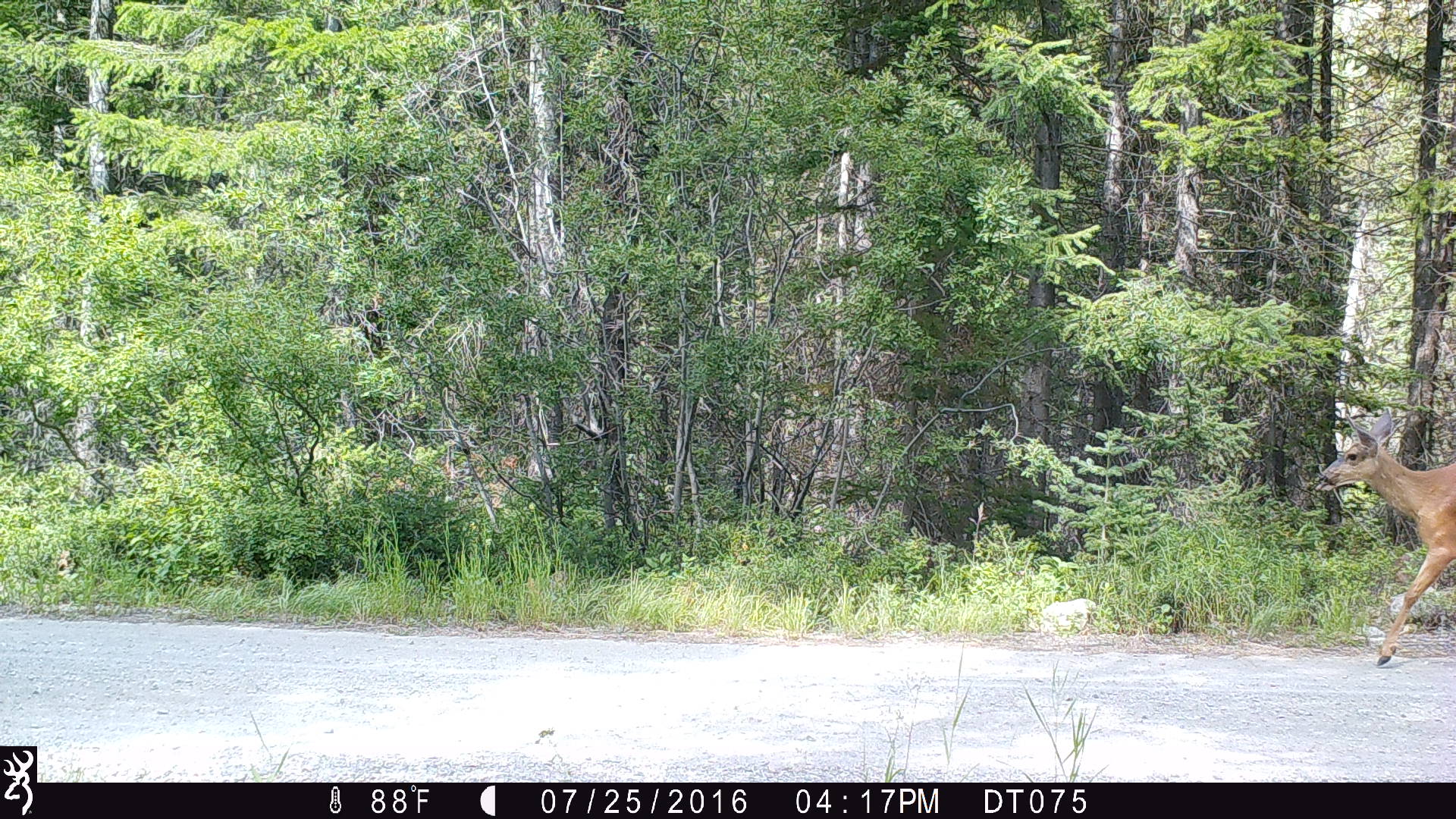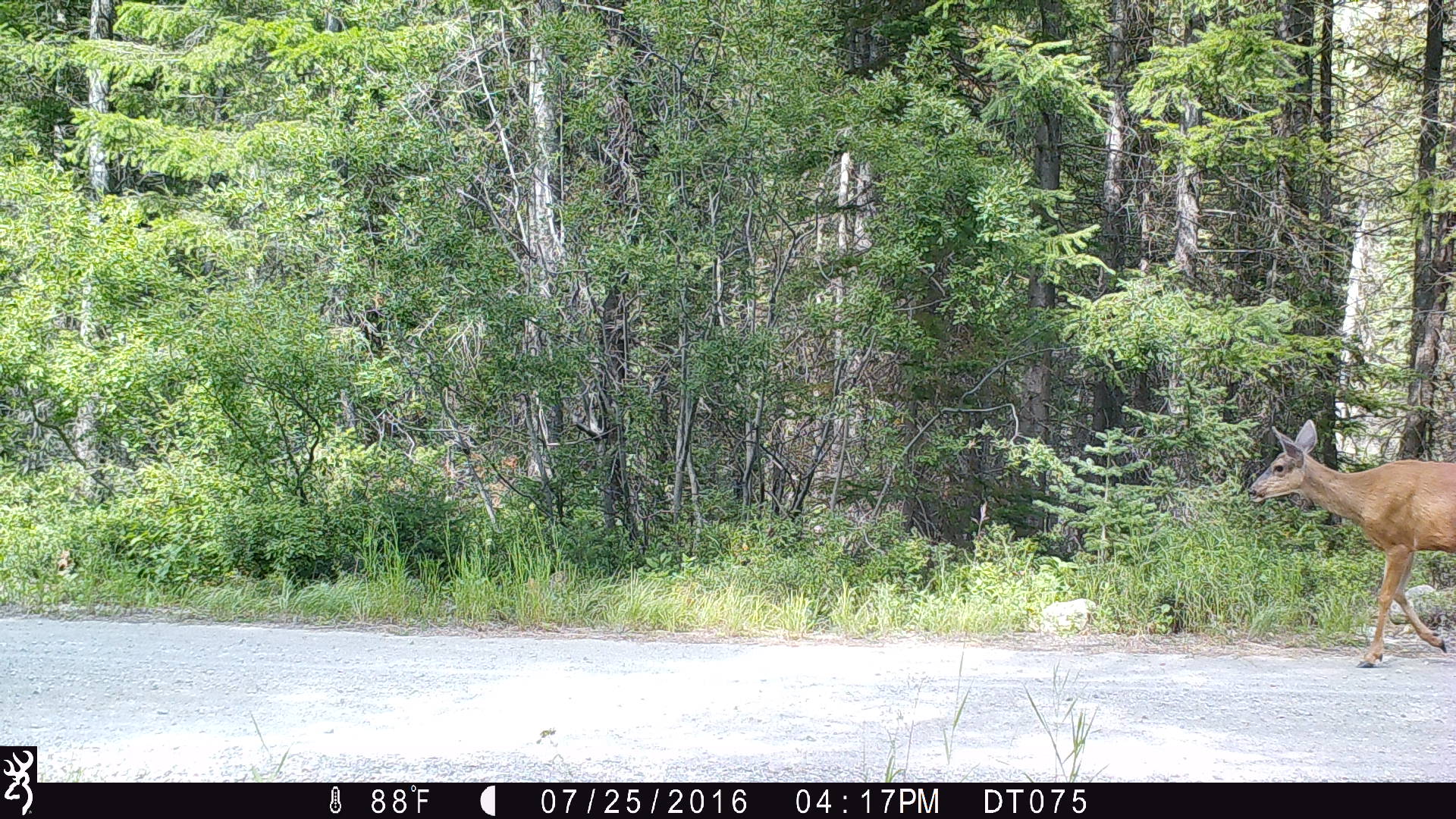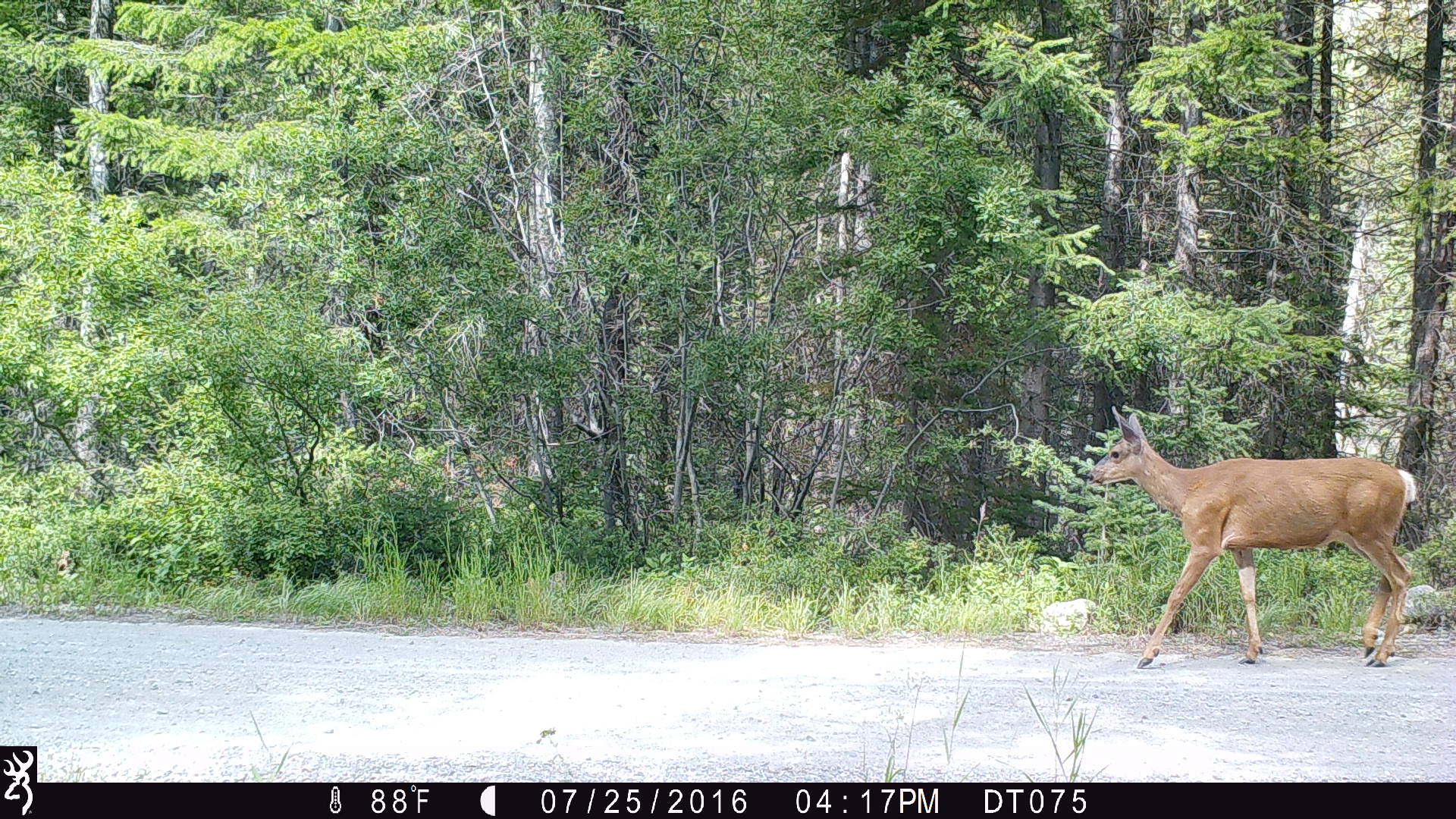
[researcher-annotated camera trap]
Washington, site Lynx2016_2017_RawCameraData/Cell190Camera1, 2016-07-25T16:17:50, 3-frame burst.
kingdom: Animalia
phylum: Chordata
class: Mammalia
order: Artiodactyla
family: Cervidae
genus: Odocoileus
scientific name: Odocoileus hemionus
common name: mule deer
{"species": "Odocoileus hemionus (mule deer)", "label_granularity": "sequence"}